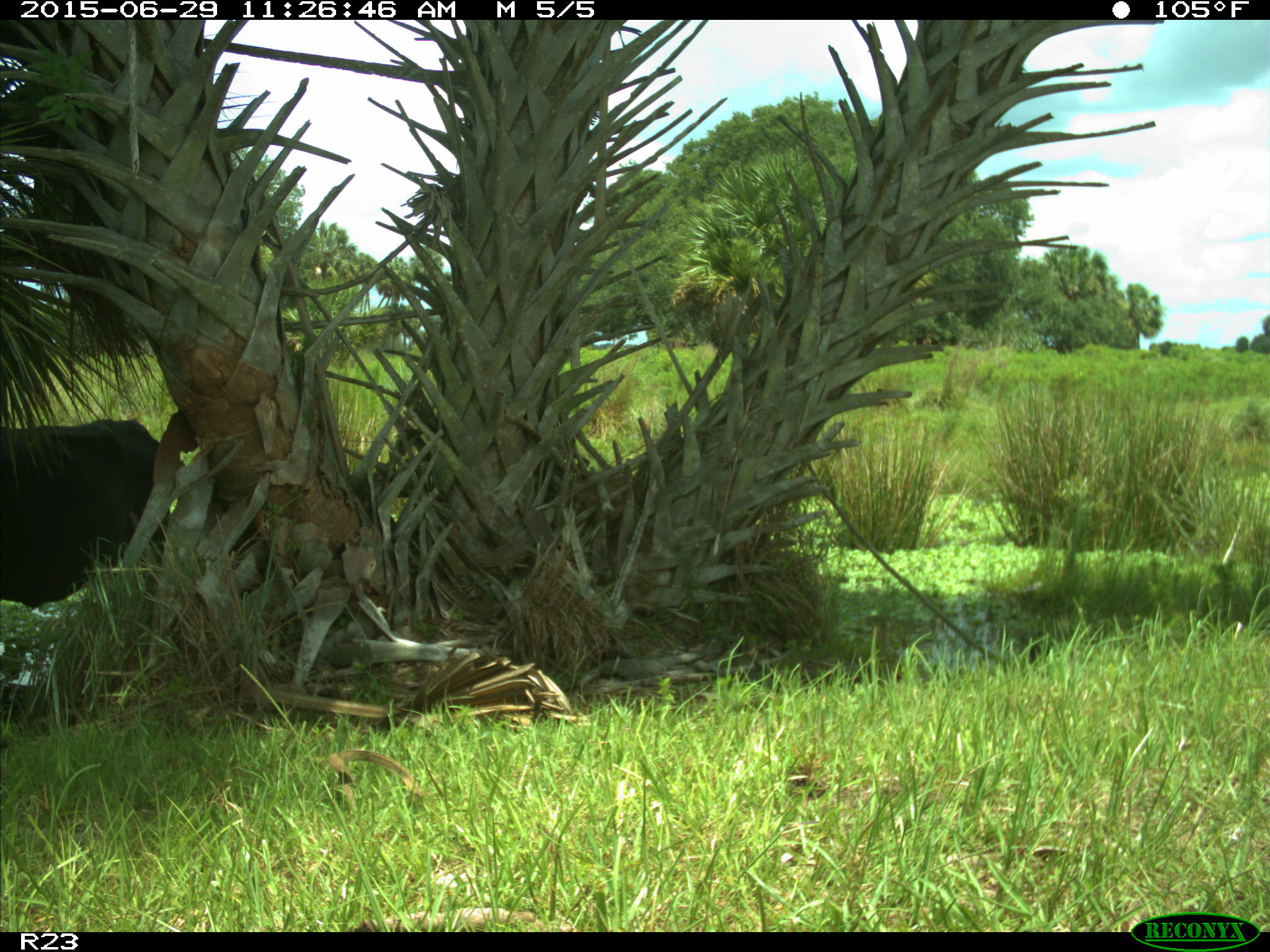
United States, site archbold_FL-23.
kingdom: Animalia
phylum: Chordata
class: Mammalia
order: Artiodactyla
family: Bovidae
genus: Bos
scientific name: Bos taurus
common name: domestic cow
Bos taurus (domestic cow).